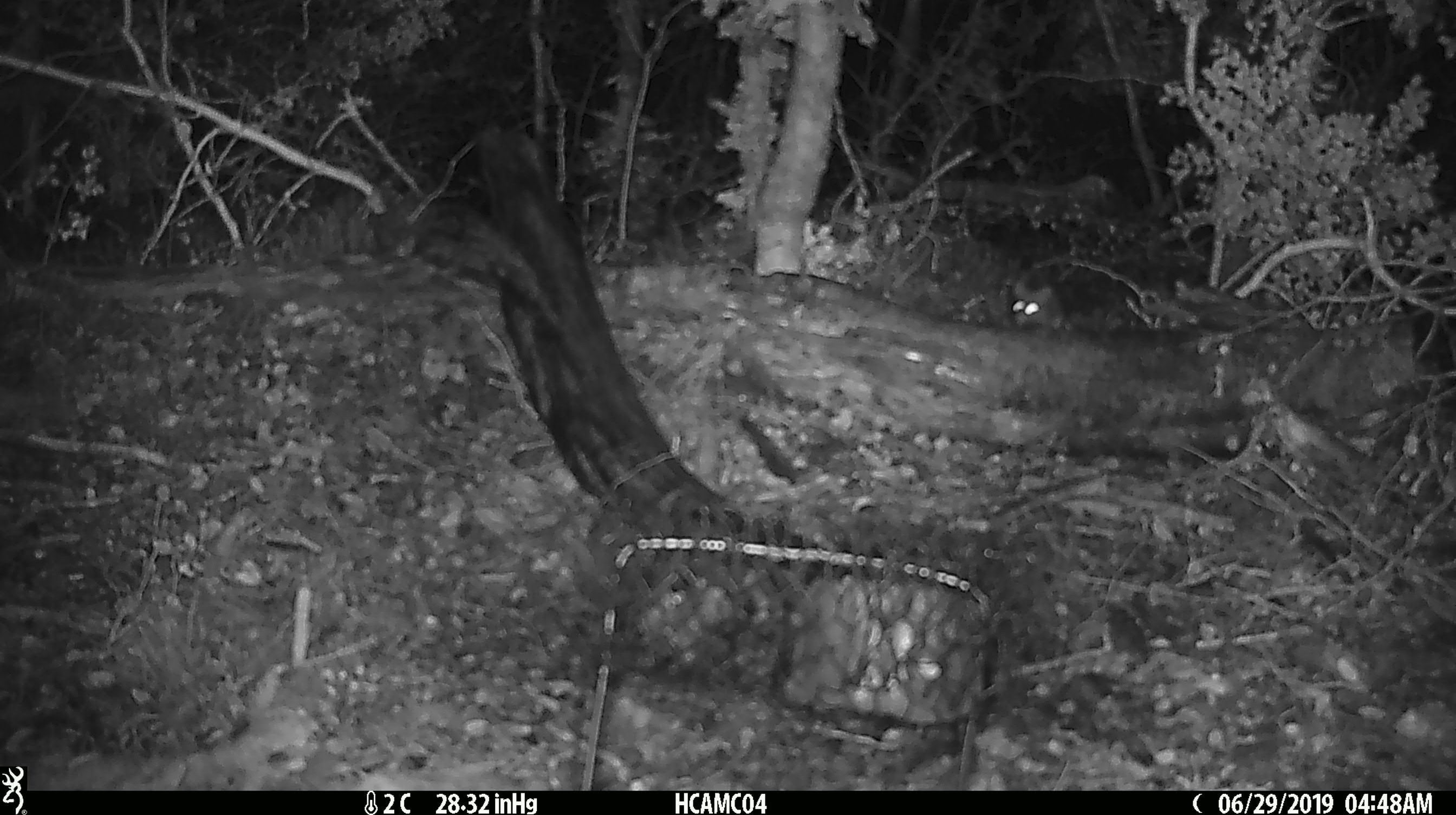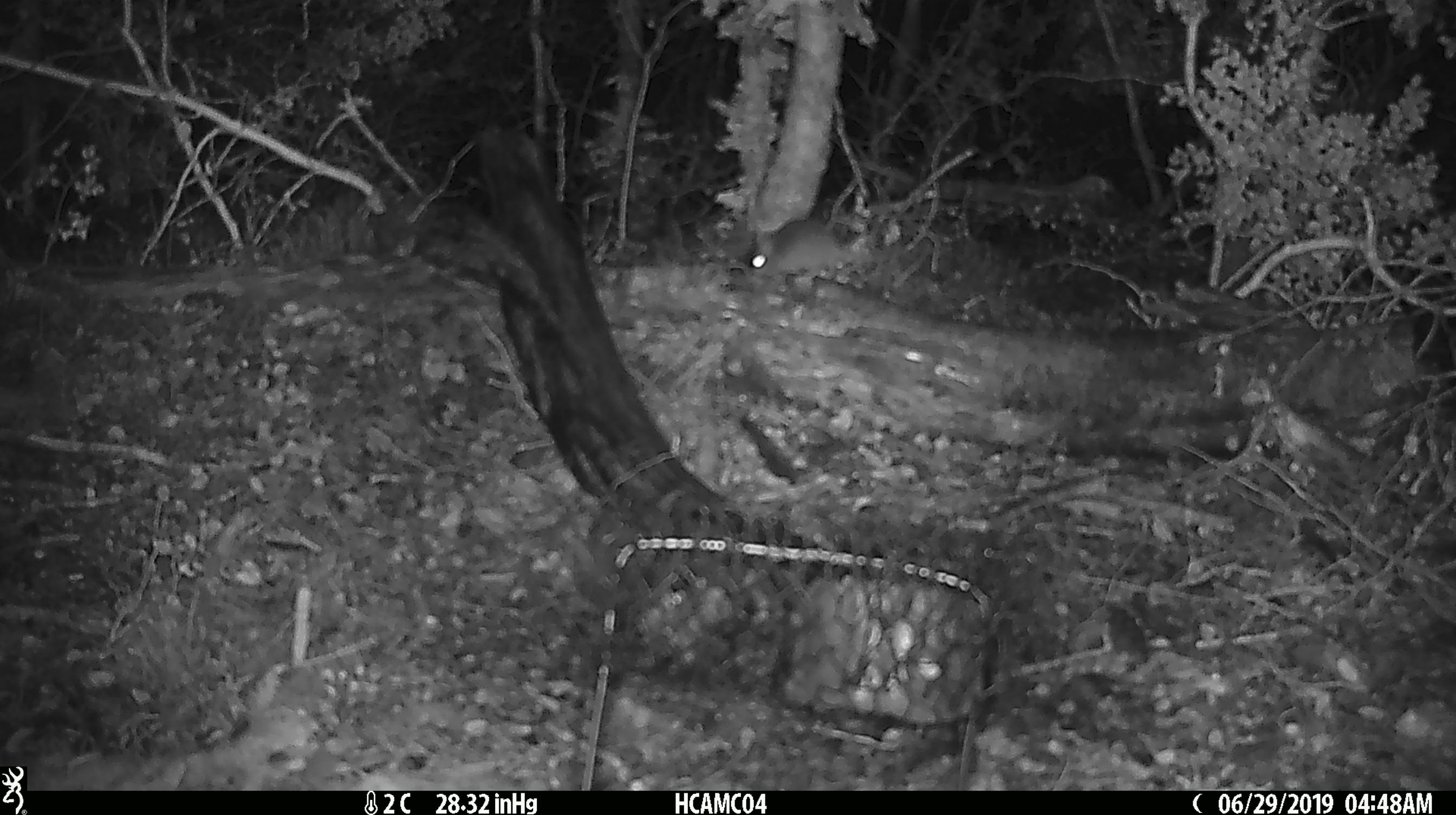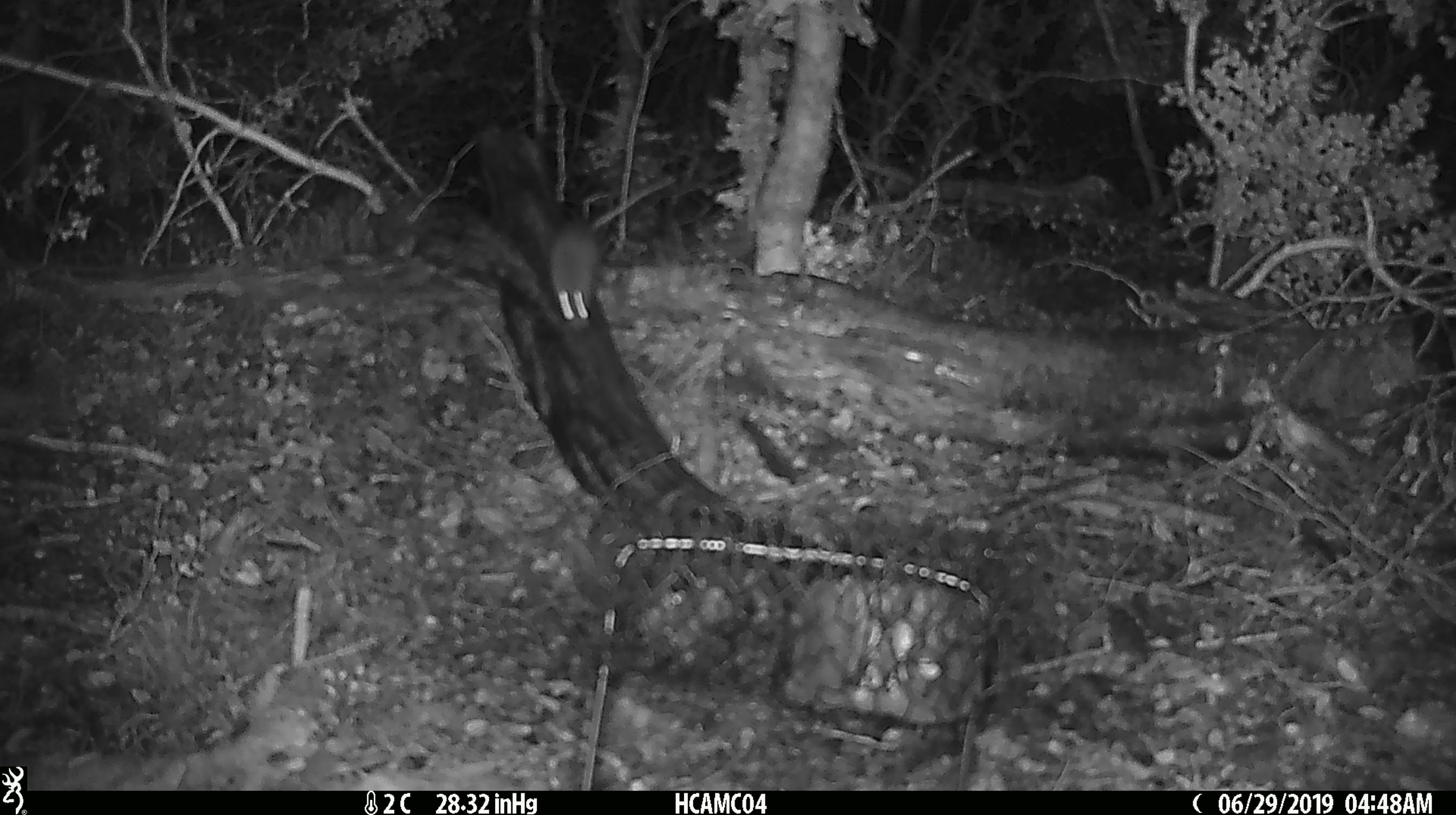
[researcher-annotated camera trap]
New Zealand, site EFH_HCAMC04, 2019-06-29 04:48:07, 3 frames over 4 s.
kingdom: Animalia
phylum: Chordata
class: Mammalia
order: Rodentia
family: Muridae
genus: Mus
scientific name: Mus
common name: mouse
Mouse (Mus).